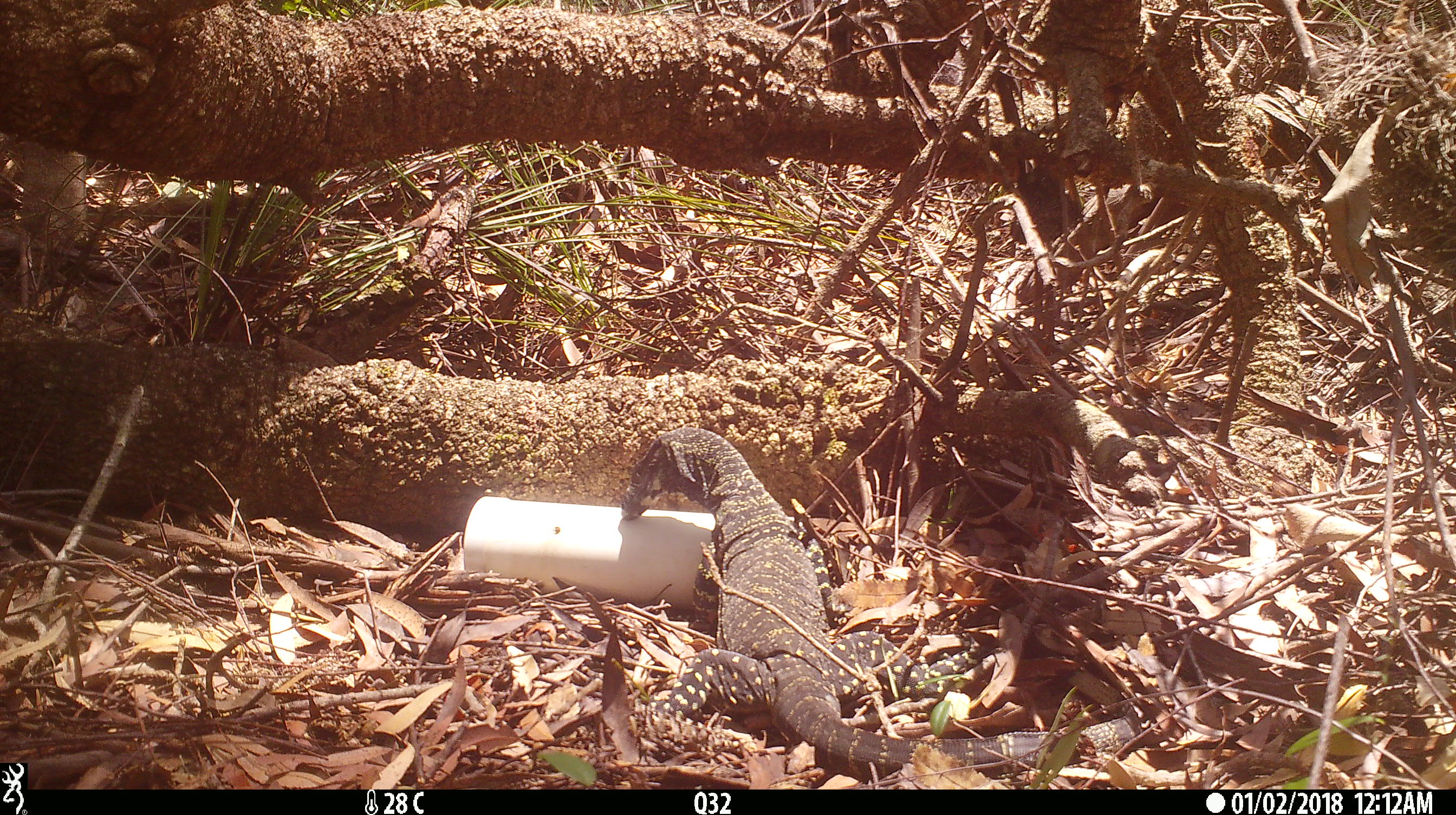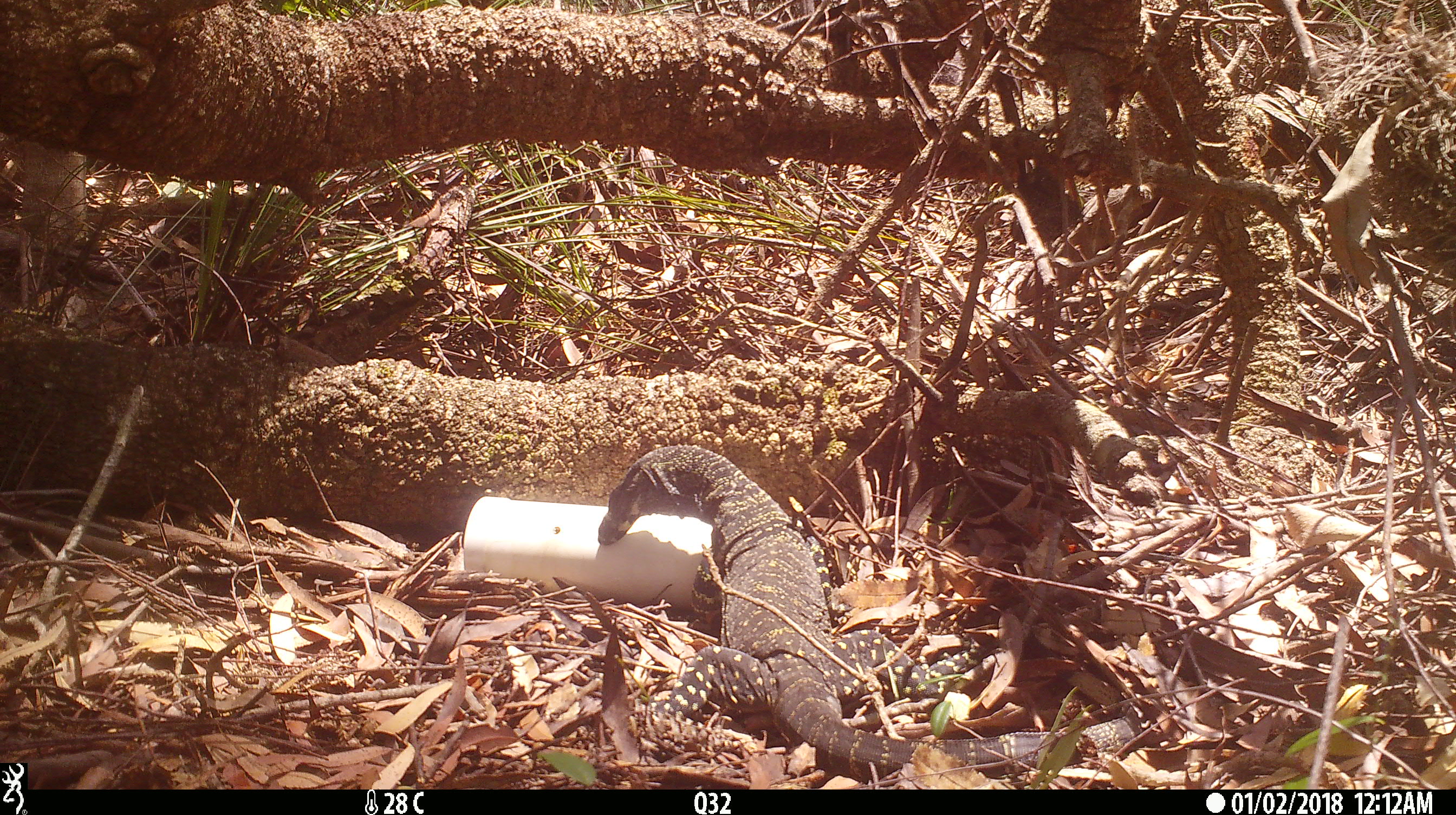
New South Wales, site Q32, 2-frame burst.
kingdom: Animalia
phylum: Chordata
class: Reptilia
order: Squamata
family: Varanidae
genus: Varanus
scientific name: Varanus varius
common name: lace monitor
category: goanna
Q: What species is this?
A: Goanna (lace monitor) (Varanus varius).